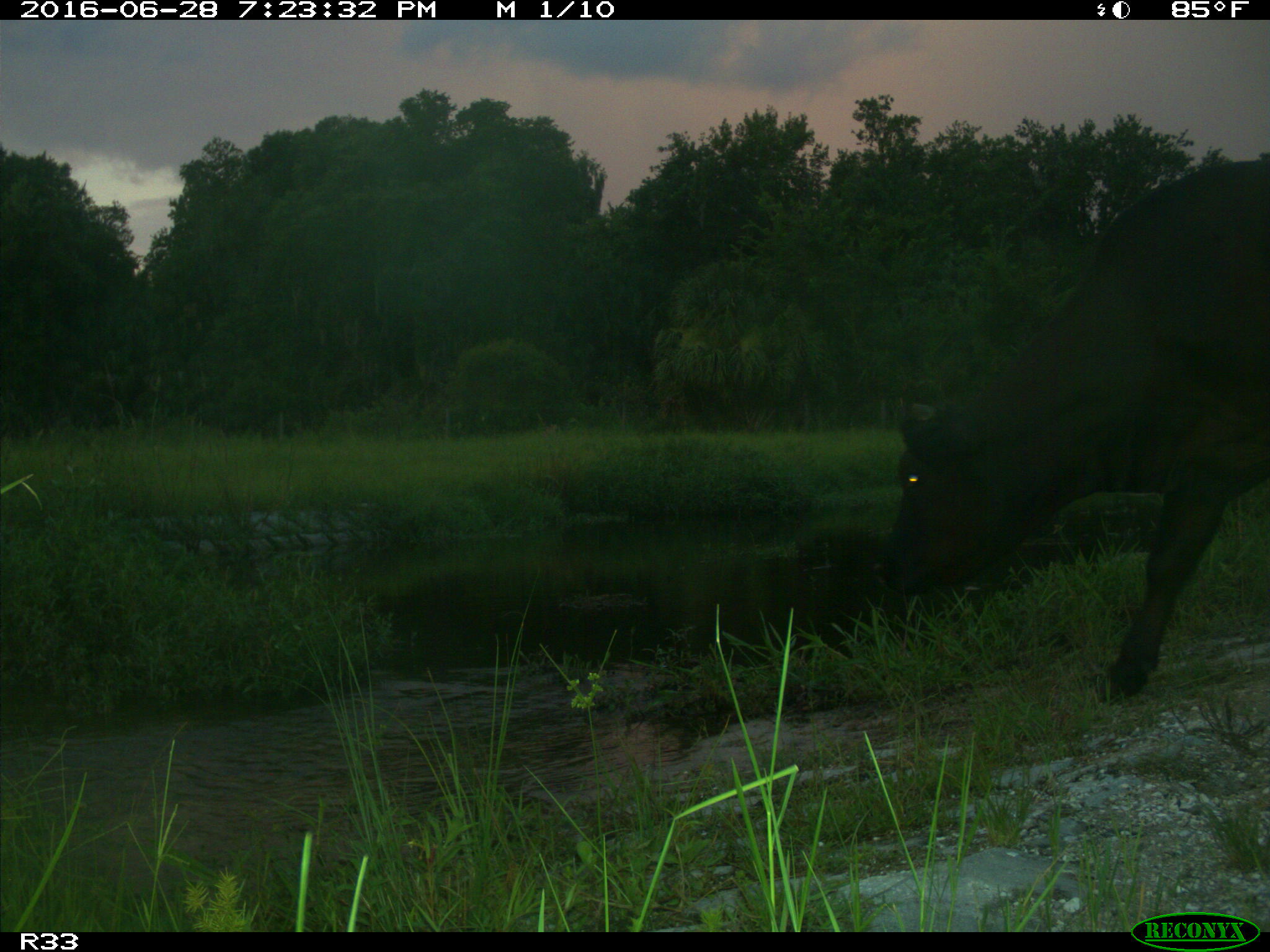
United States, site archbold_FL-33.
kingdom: Animalia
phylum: Chordata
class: Mammalia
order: Artiodactyla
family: Bovidae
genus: Bos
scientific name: Bos taurus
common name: domestic cow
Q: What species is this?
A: Bos taurus (domestic cow).